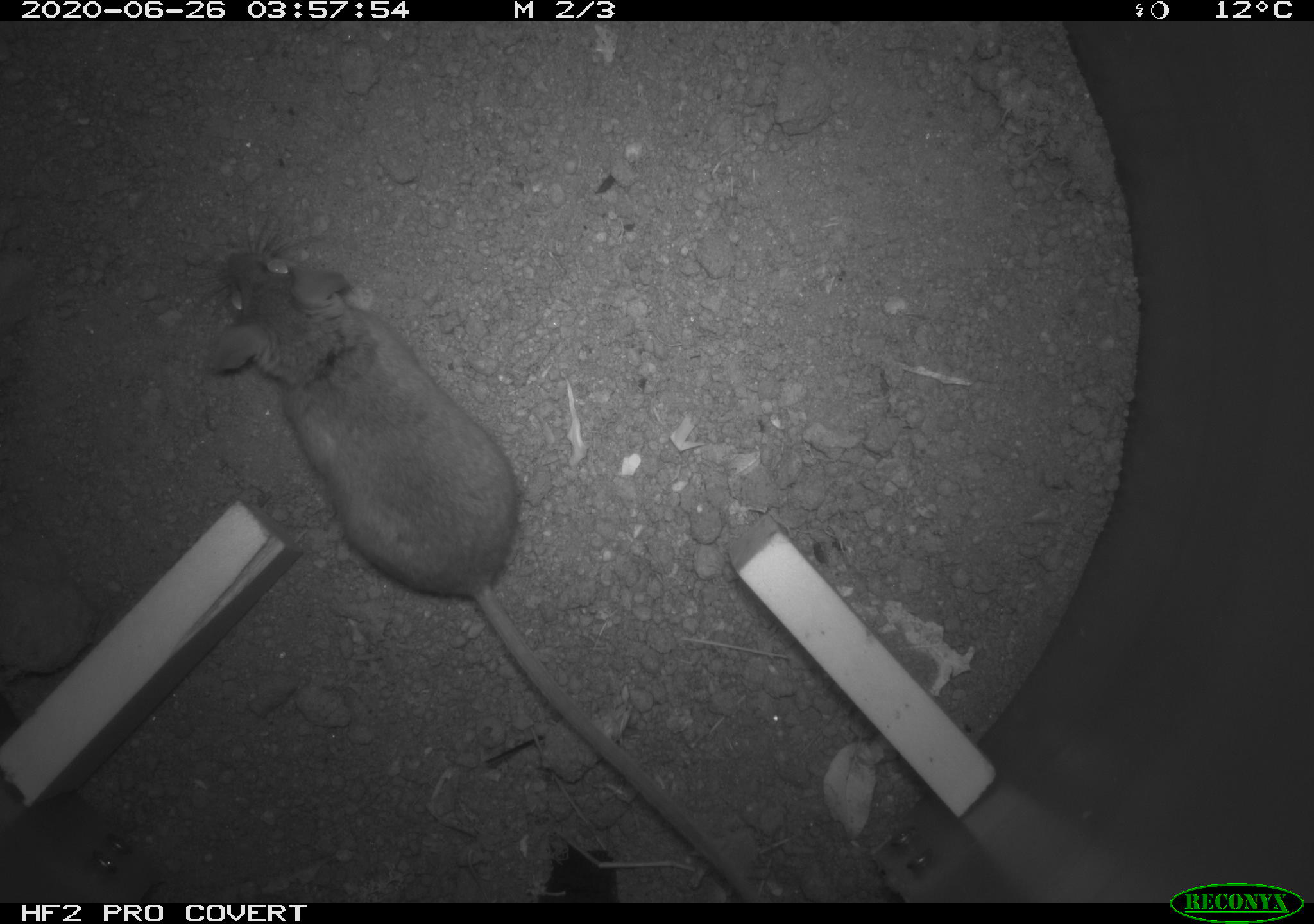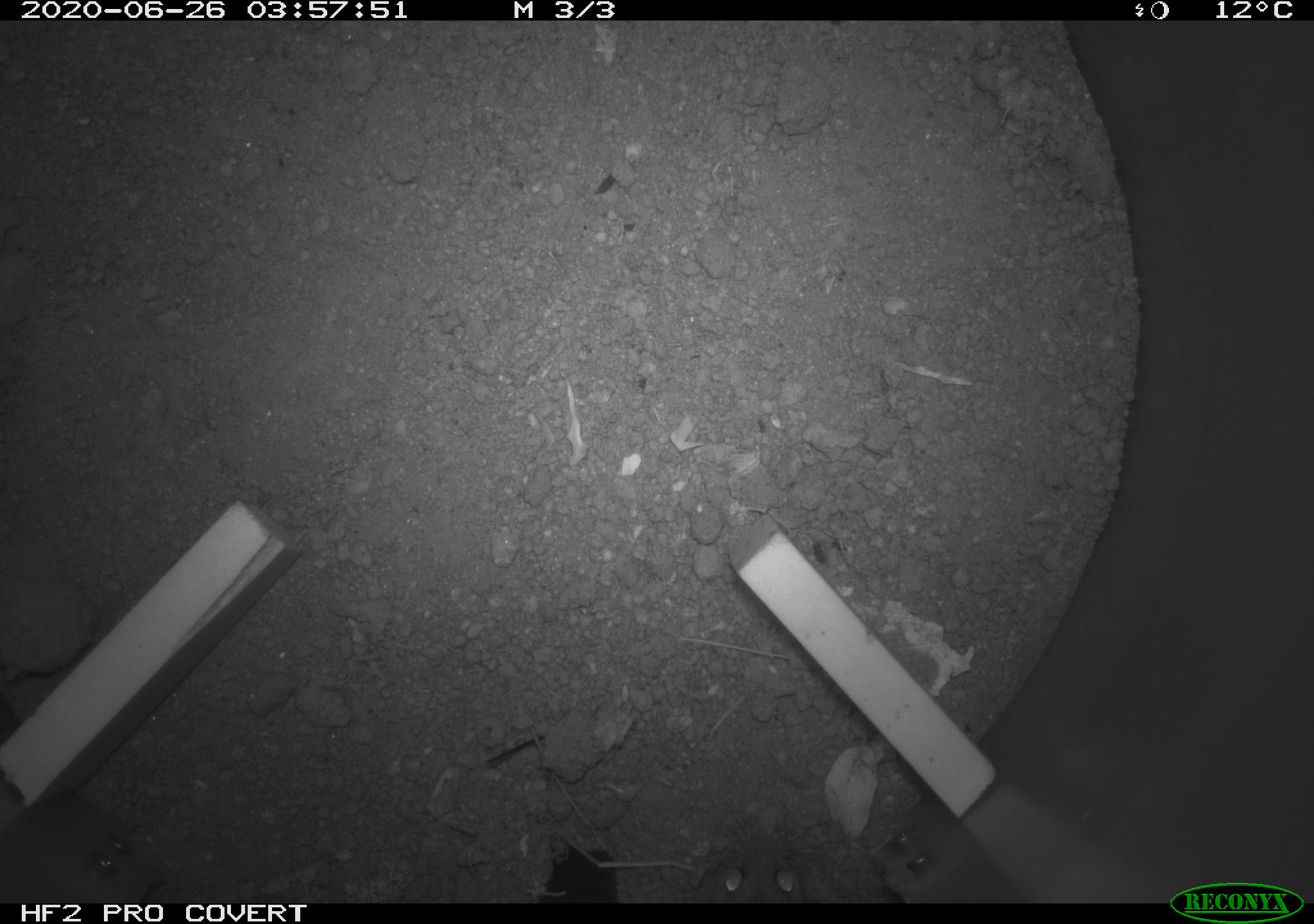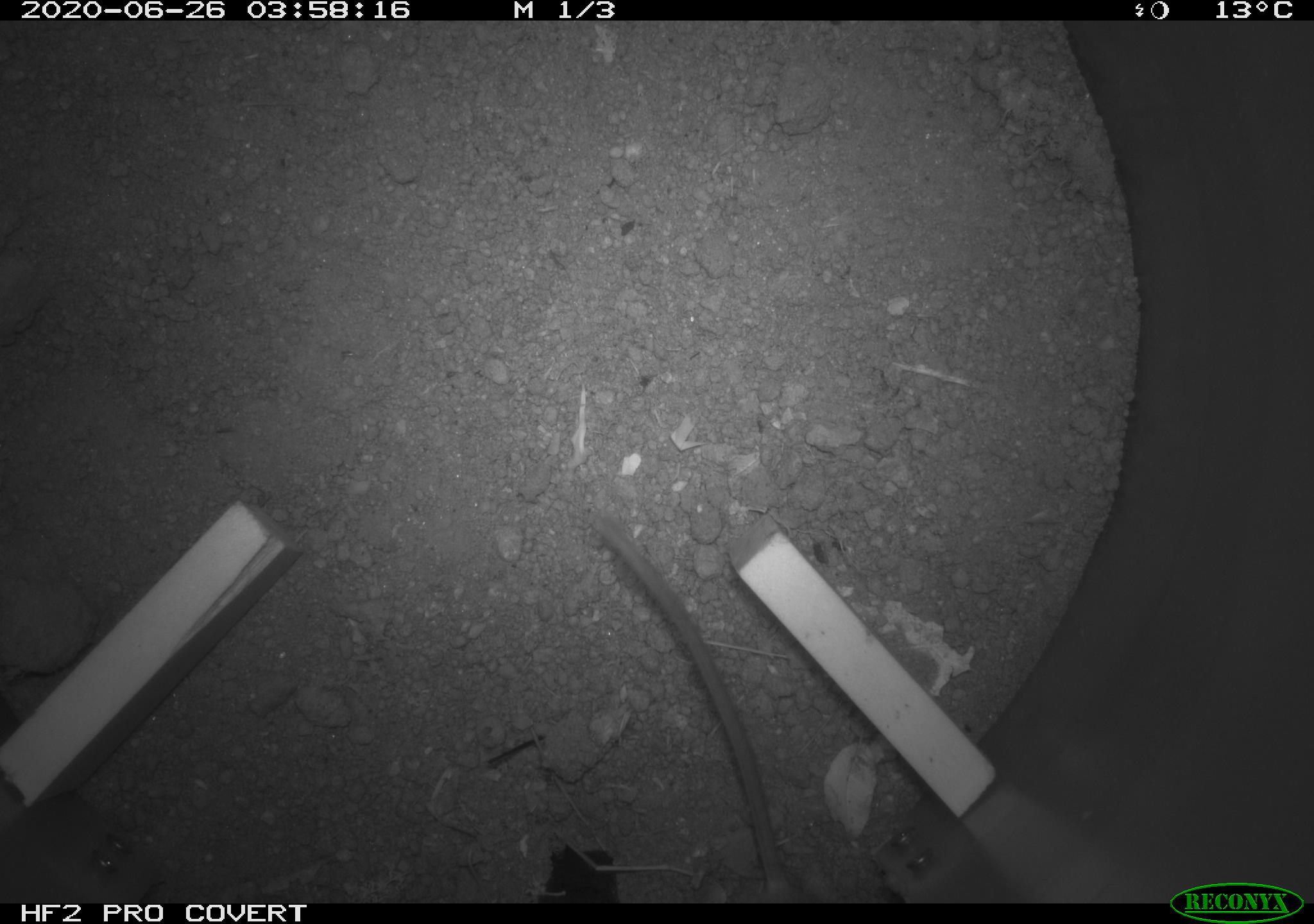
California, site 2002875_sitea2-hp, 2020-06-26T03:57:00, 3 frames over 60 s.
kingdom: Animalia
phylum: Chordata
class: Mammalia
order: Rodentia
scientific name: Rodentia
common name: rodent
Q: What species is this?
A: Rodent (Rodentia).